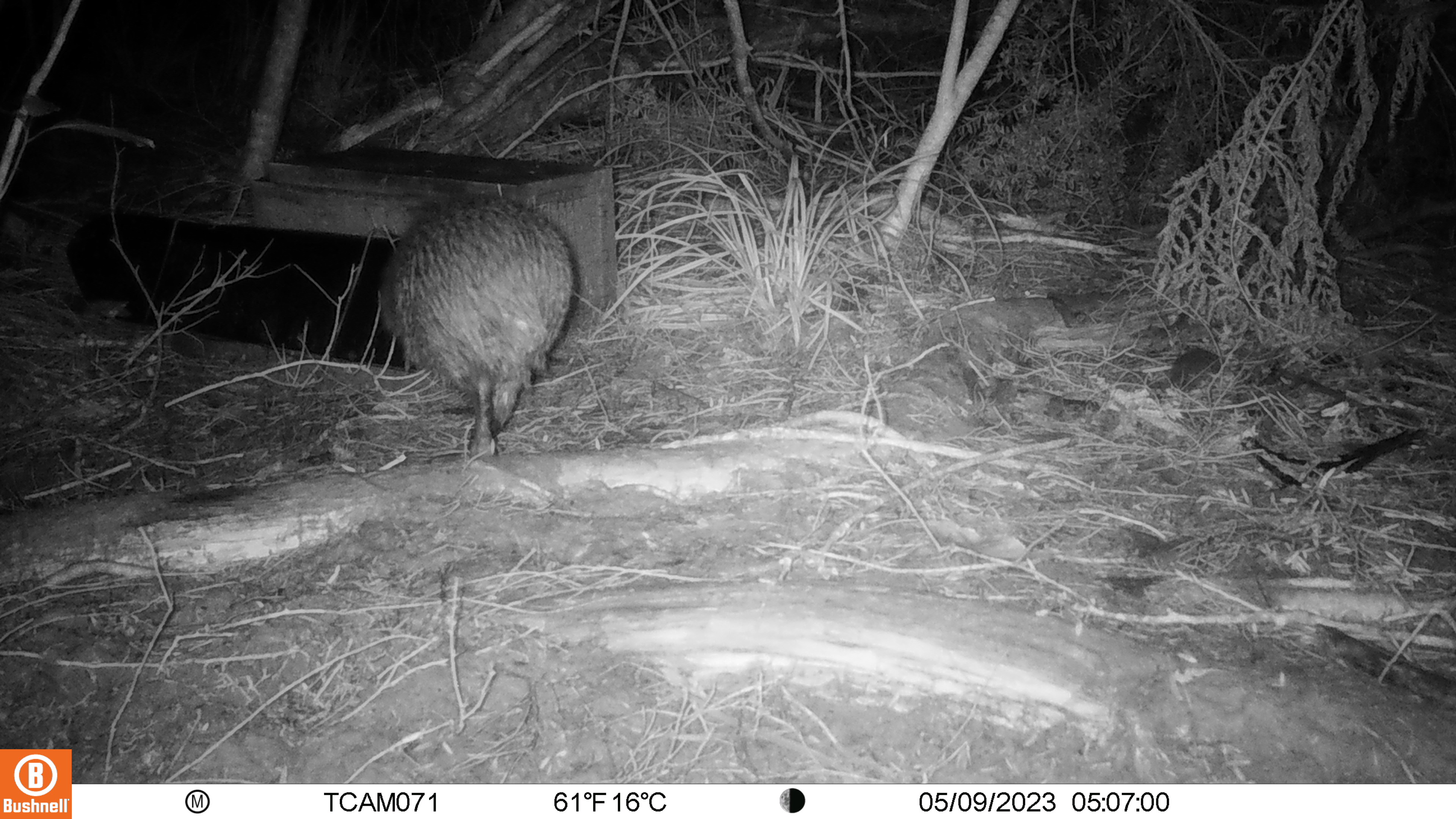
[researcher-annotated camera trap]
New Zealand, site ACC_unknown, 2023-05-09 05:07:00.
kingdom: Animalia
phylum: Chordata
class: Aves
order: Apterygiformes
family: Apterygidae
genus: Apteryx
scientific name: Apteryx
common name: kiwi